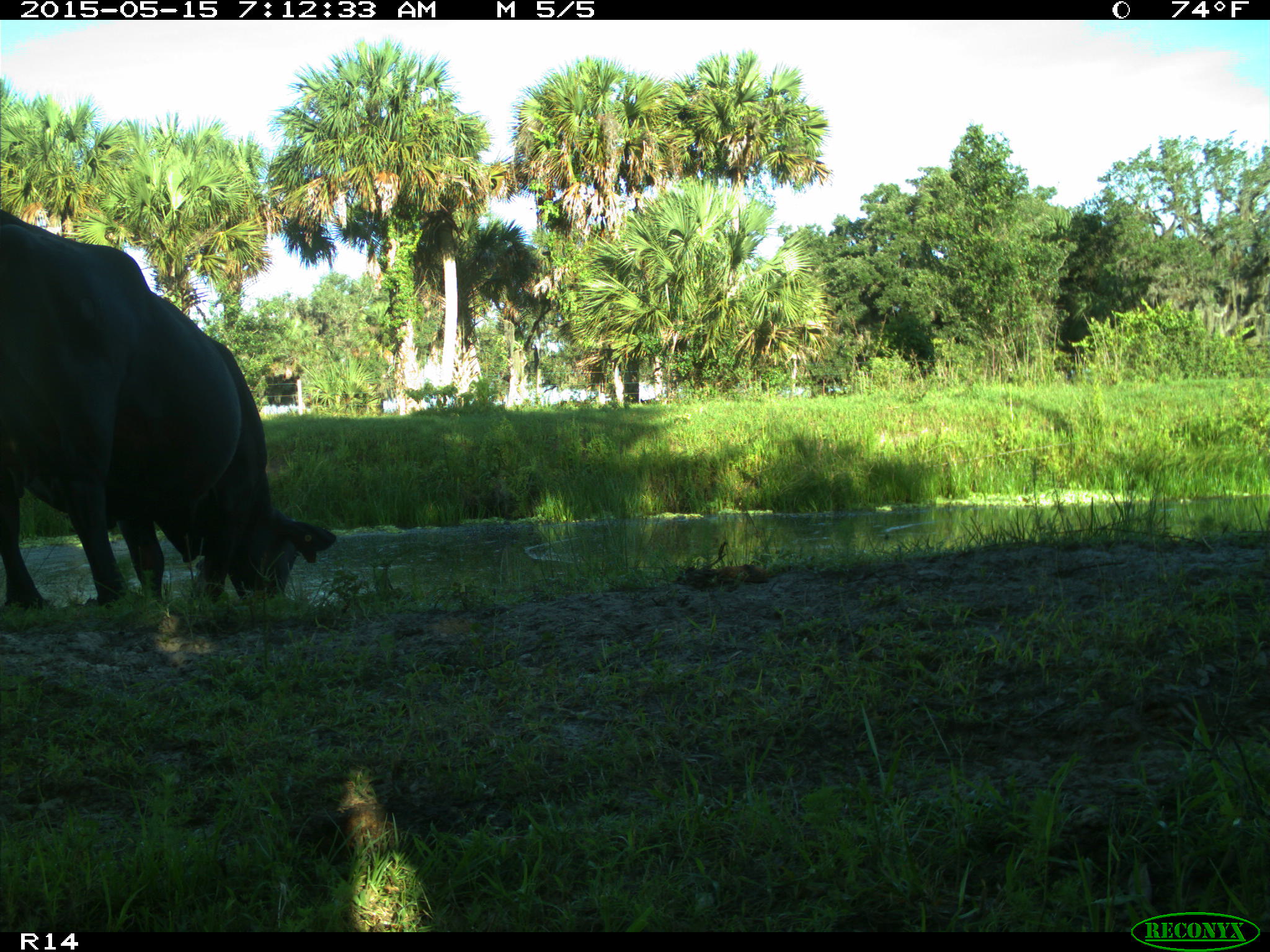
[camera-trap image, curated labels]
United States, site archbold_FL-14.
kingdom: Animalia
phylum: Chordata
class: Mammalia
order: Artiodactyla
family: Bovidae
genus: Bos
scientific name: Bos taurus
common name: domestic cow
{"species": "Bos taurus (domestic cow)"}